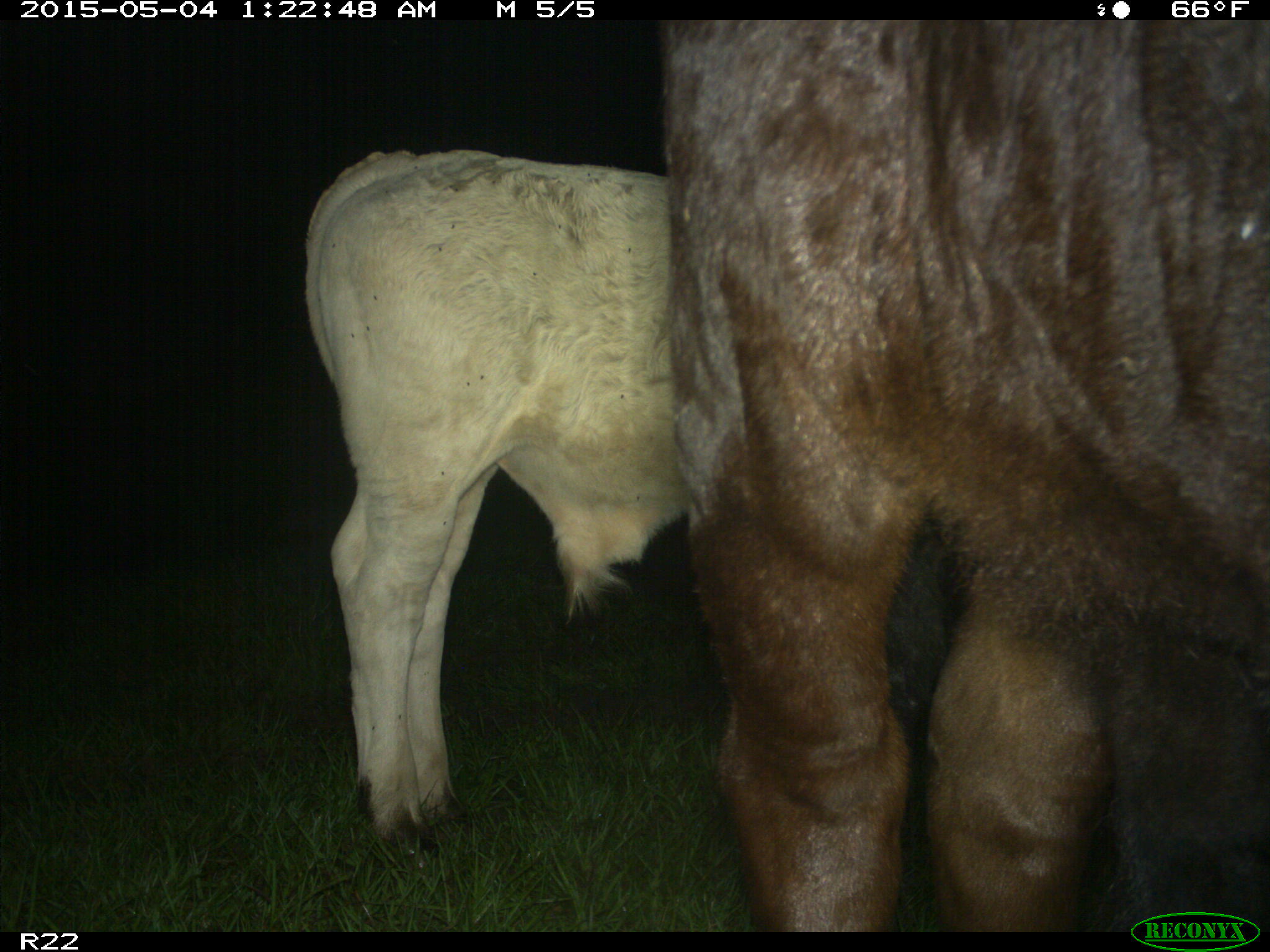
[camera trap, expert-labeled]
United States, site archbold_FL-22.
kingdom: Animalia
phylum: Chordata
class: Mammalia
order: Artiodactyla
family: Bovidae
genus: Bos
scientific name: Bos taurus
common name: domestic cow